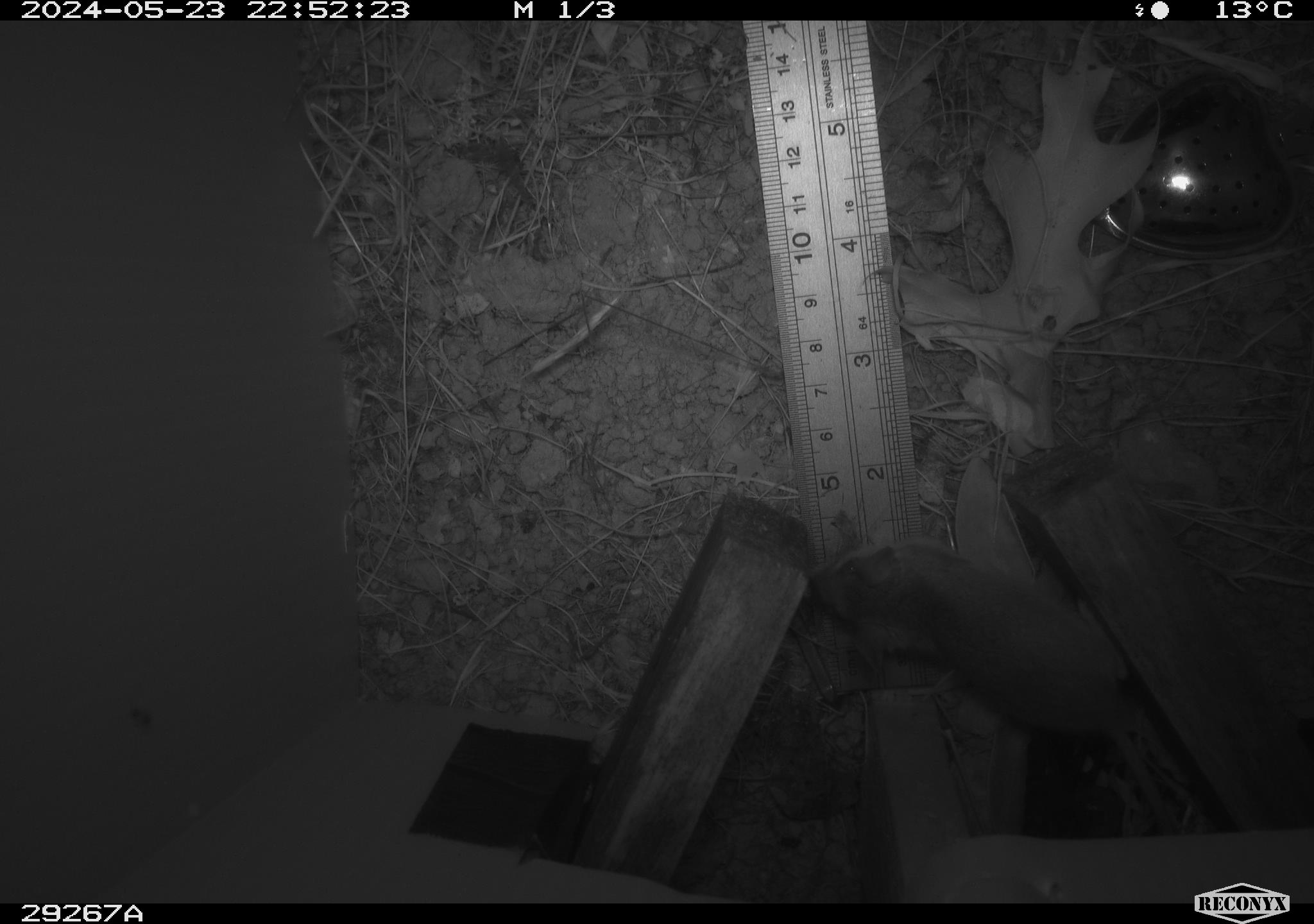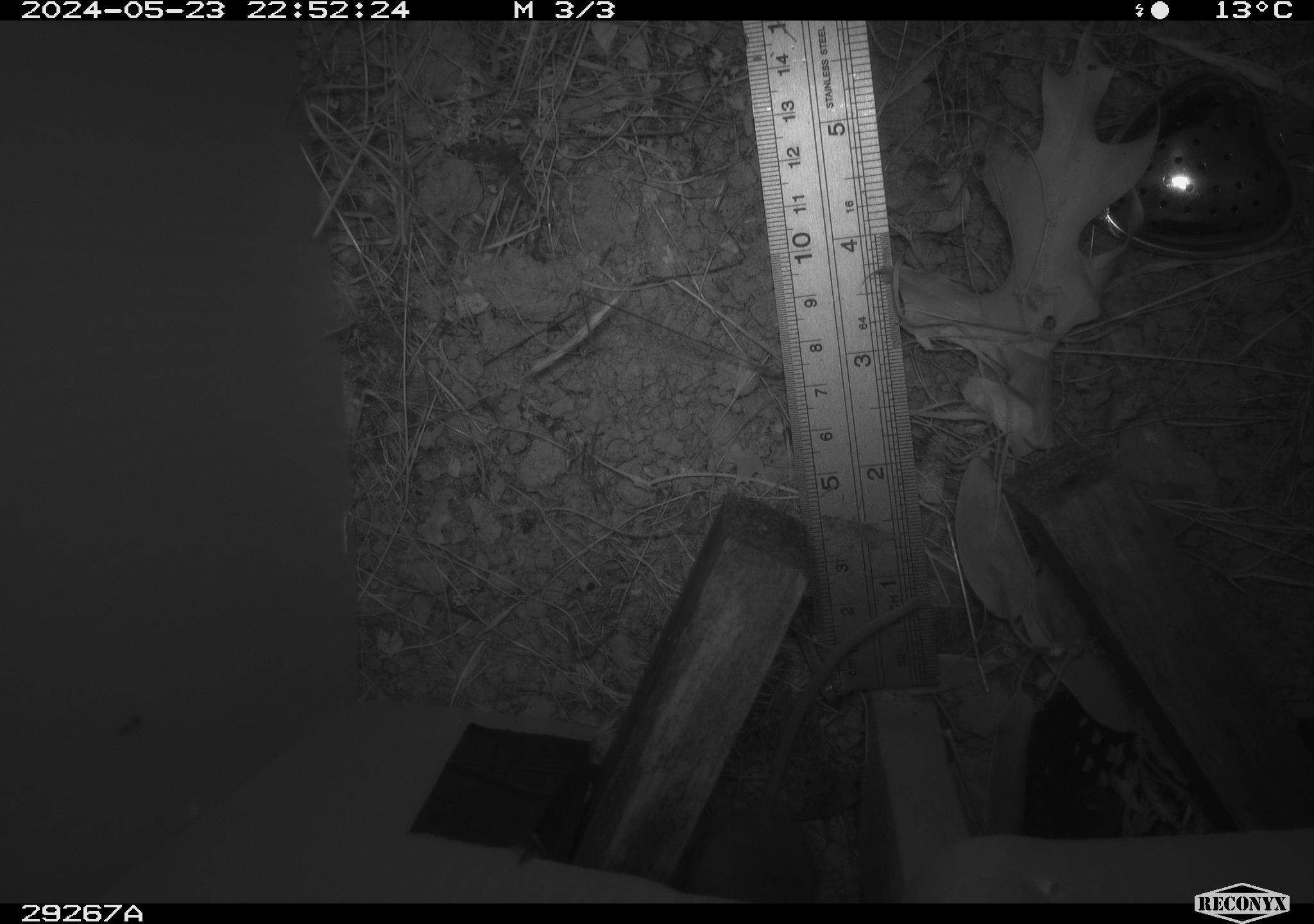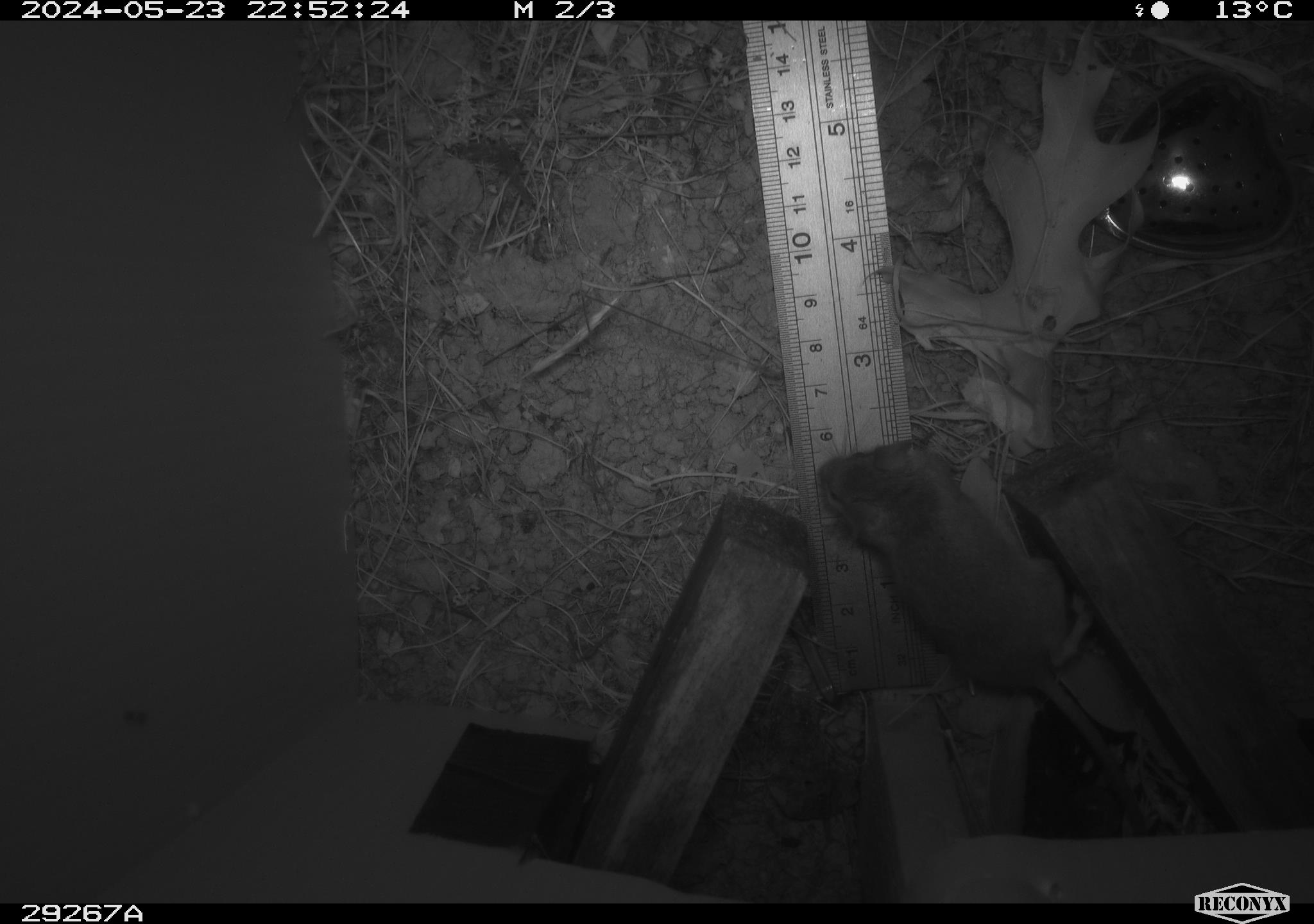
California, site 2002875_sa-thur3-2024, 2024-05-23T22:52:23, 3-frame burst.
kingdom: Animalia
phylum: Chordata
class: Mammalia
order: Rodentia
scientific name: Rodentia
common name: mouse species